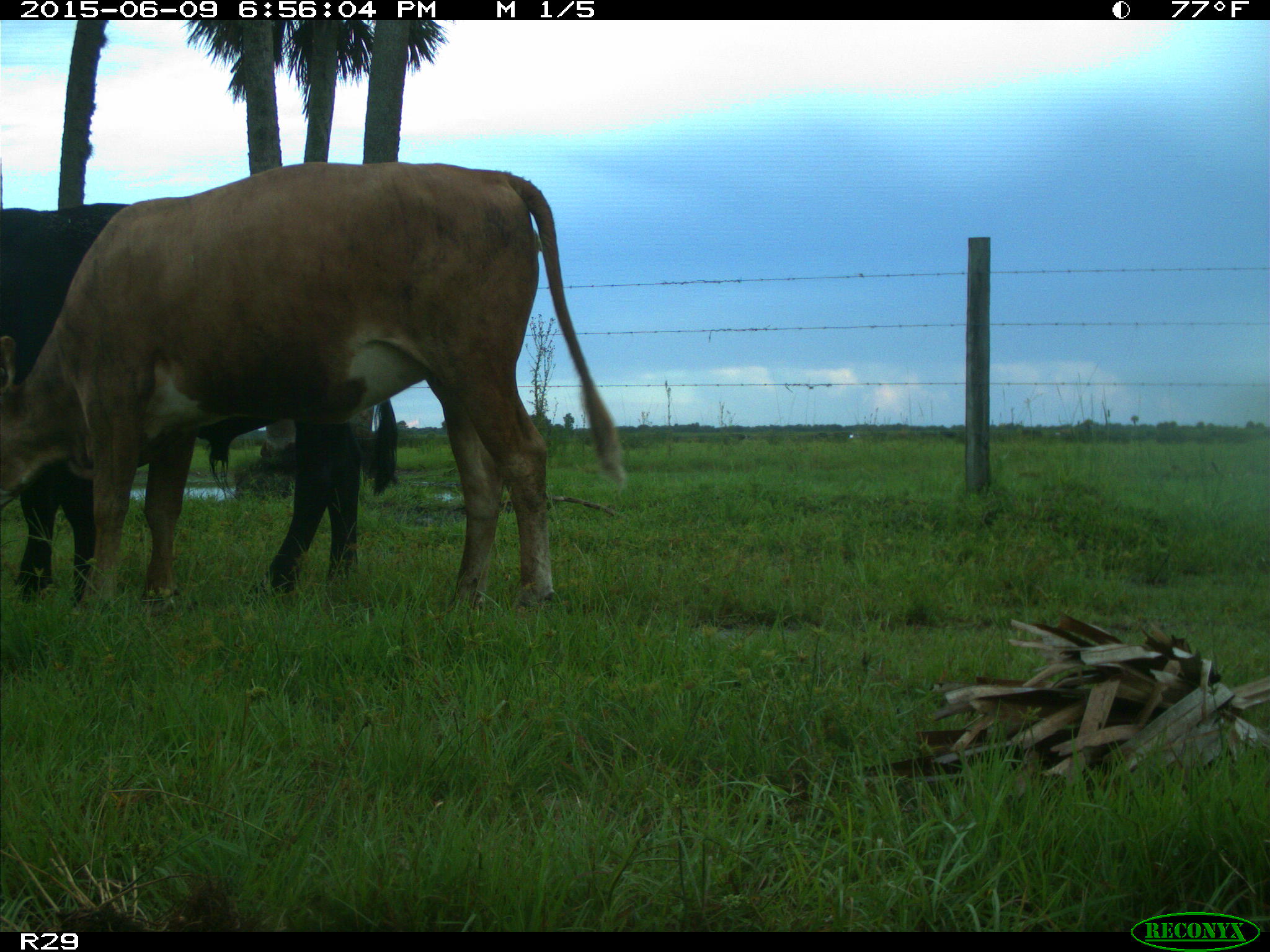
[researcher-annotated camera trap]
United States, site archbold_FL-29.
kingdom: Animalia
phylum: Chordata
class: Mammalia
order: Artiodactyla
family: Bovidae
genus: Bos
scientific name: Bos taurus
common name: domestic cow